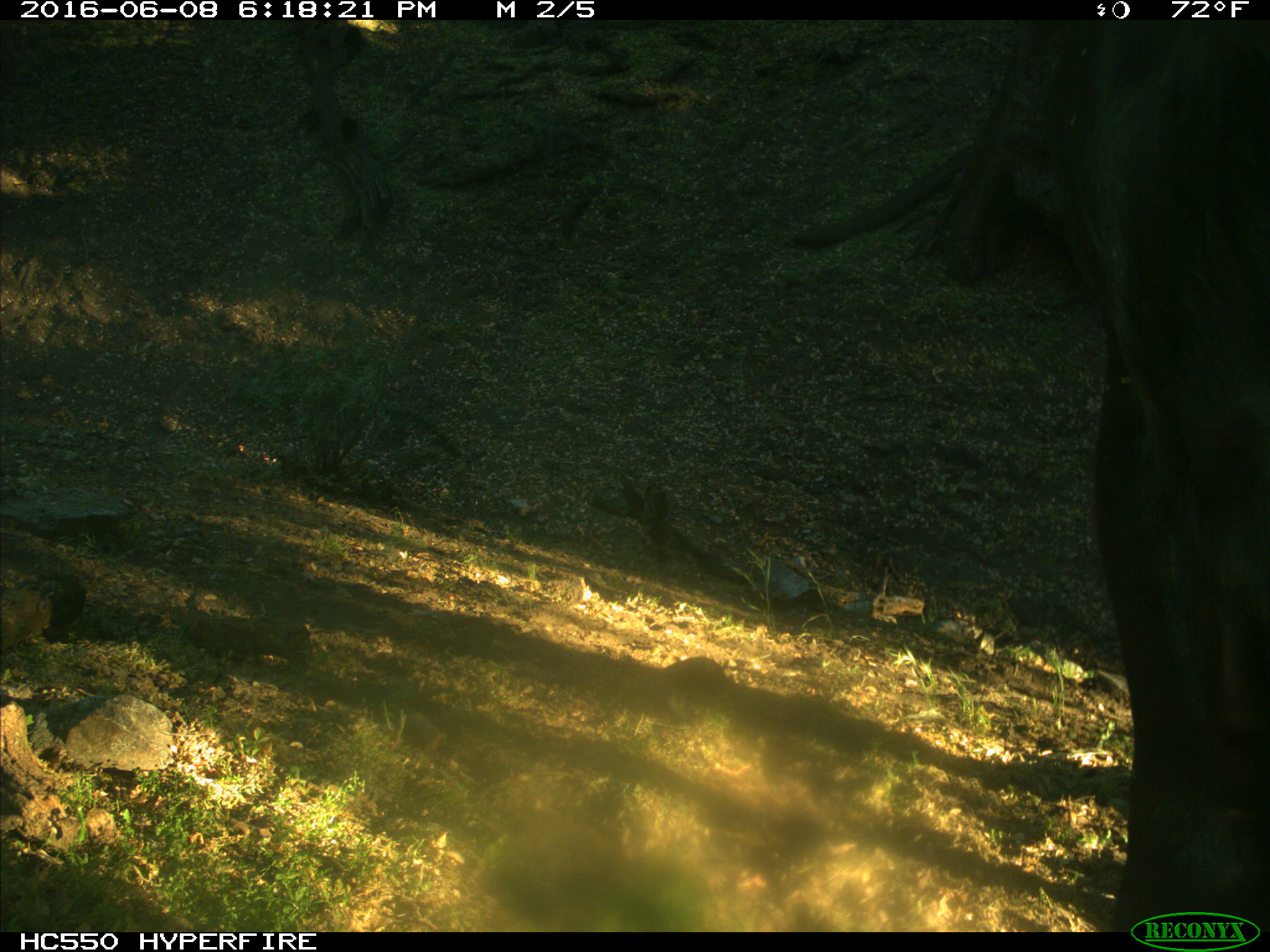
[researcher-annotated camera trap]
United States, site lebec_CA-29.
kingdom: Animalia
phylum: Chordata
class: Mammalia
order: Artiodactyla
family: Bovidae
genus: Bos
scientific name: Bos taurus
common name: domestic cow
Bos taurus (domestic cow).